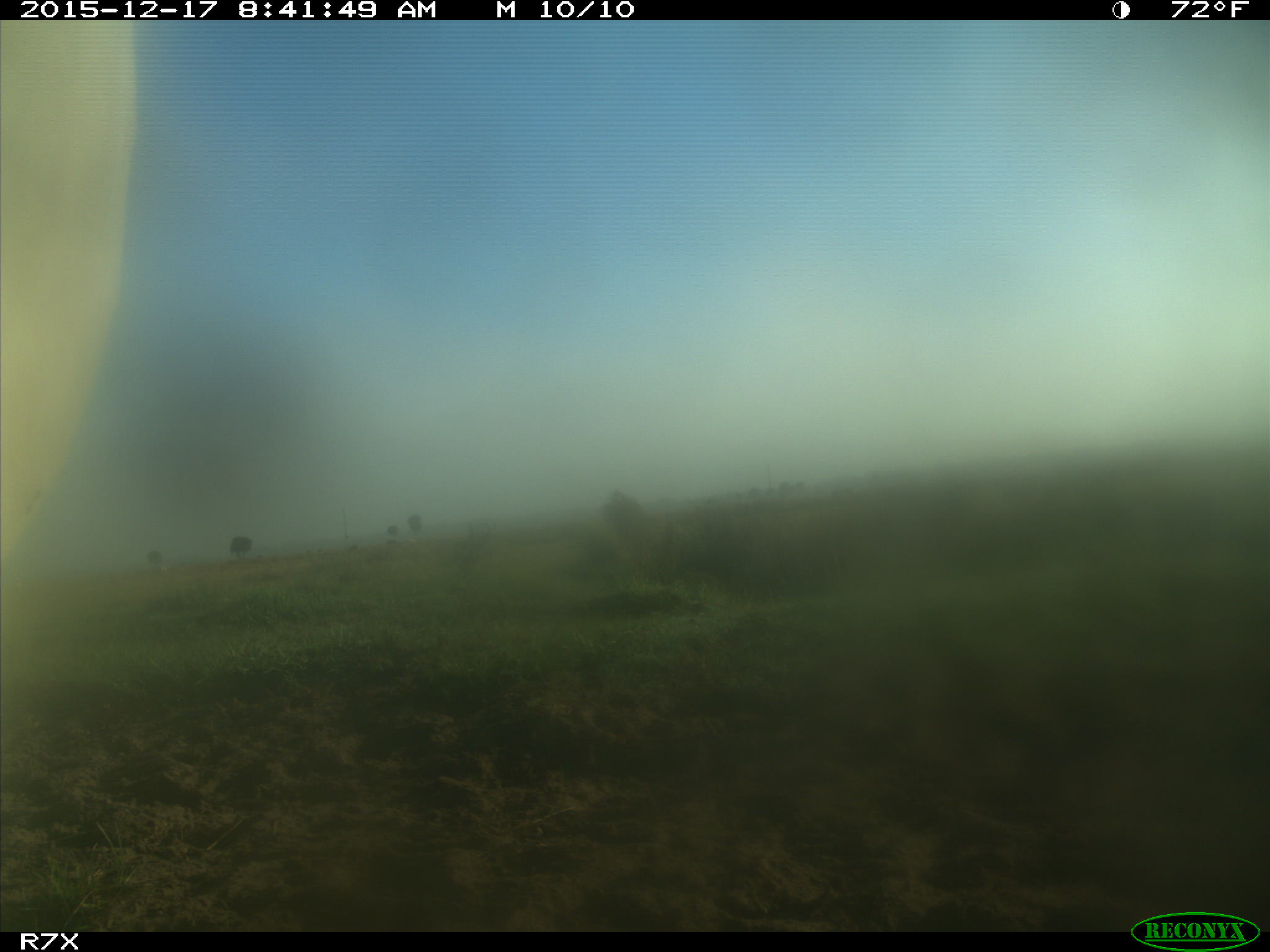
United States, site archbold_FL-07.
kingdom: Animalia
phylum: Chordata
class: Mammalia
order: Artiodactyla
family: Bovidae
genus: Bos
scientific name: Bos taurus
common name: domestic cow